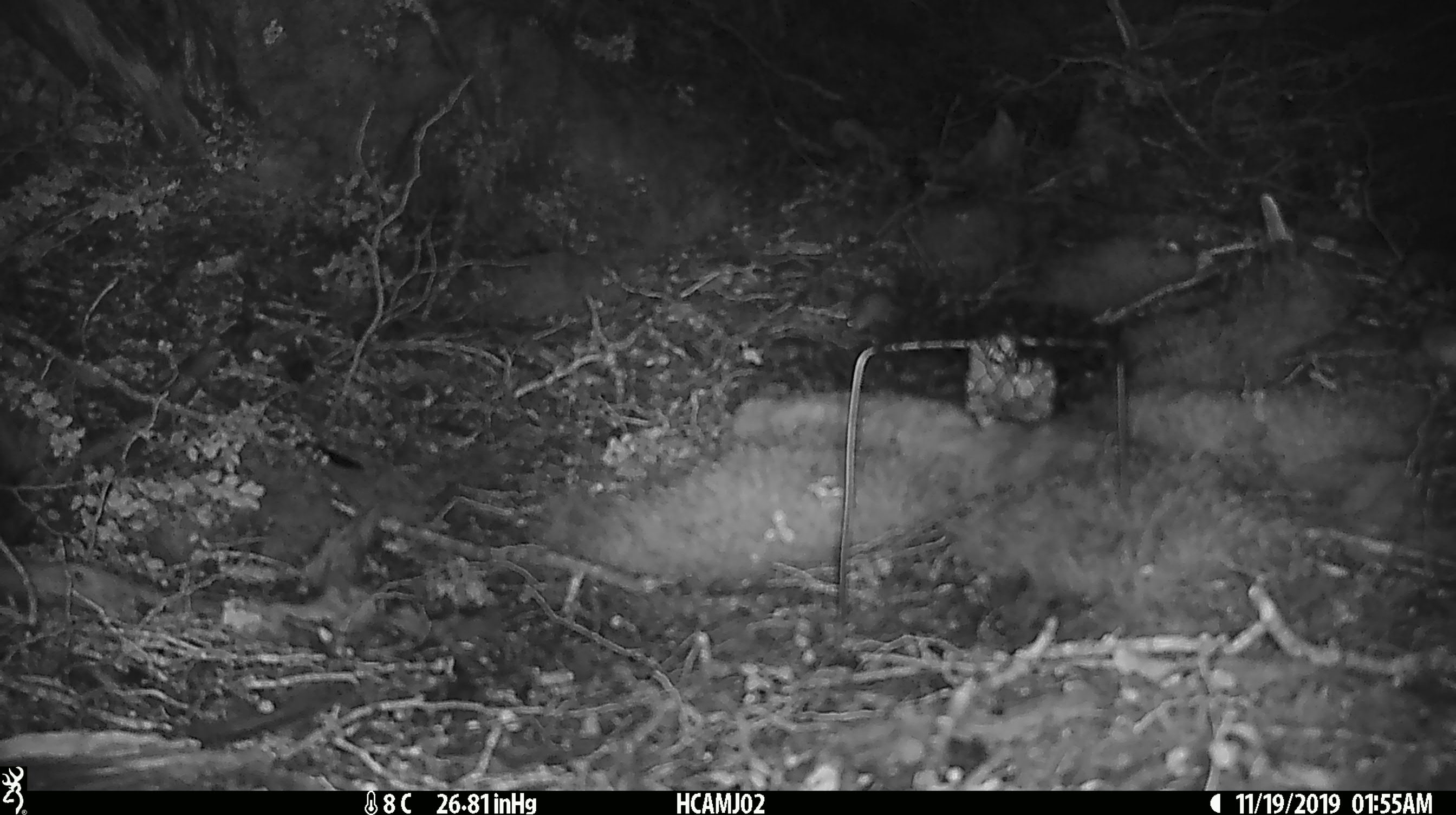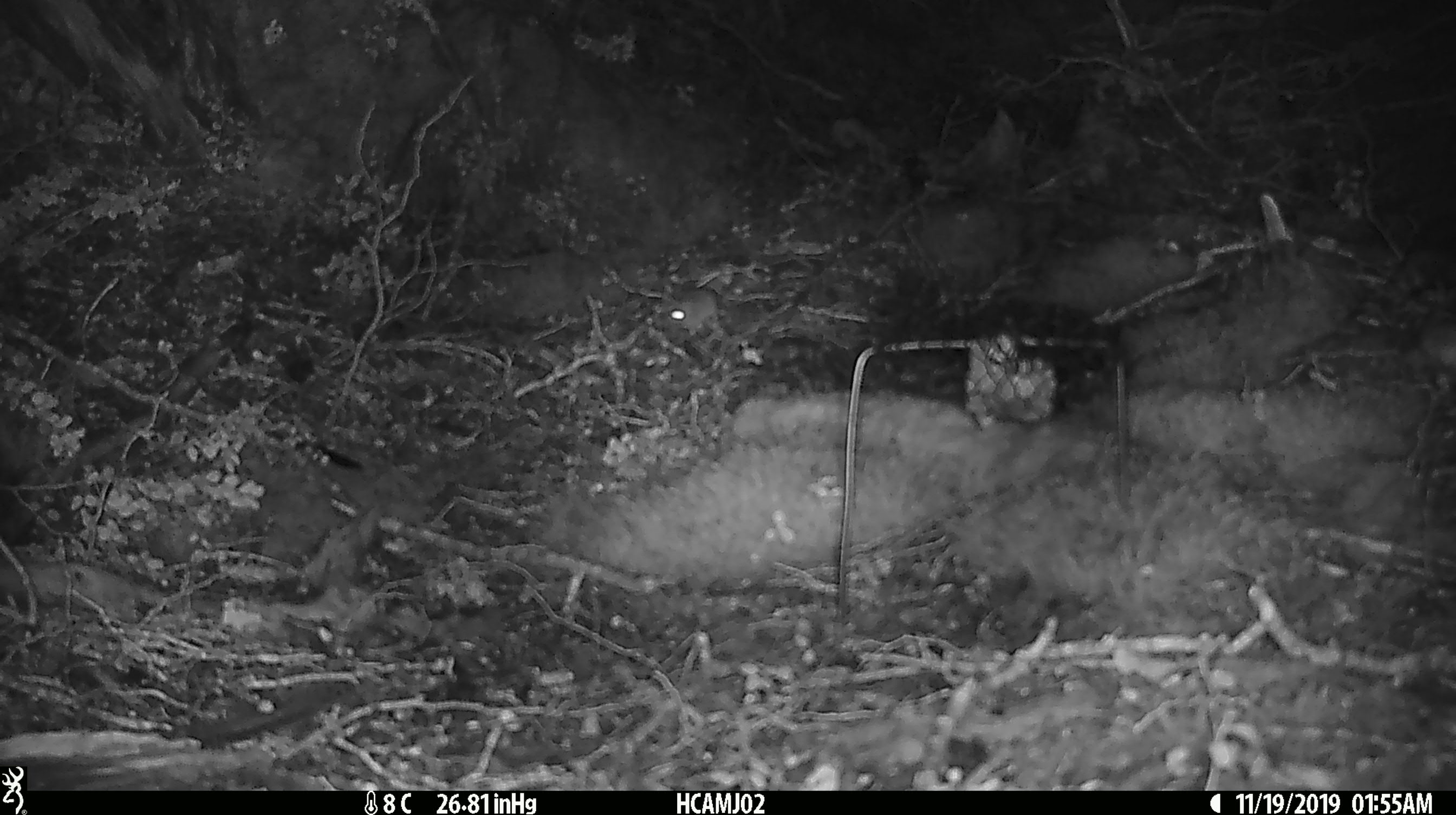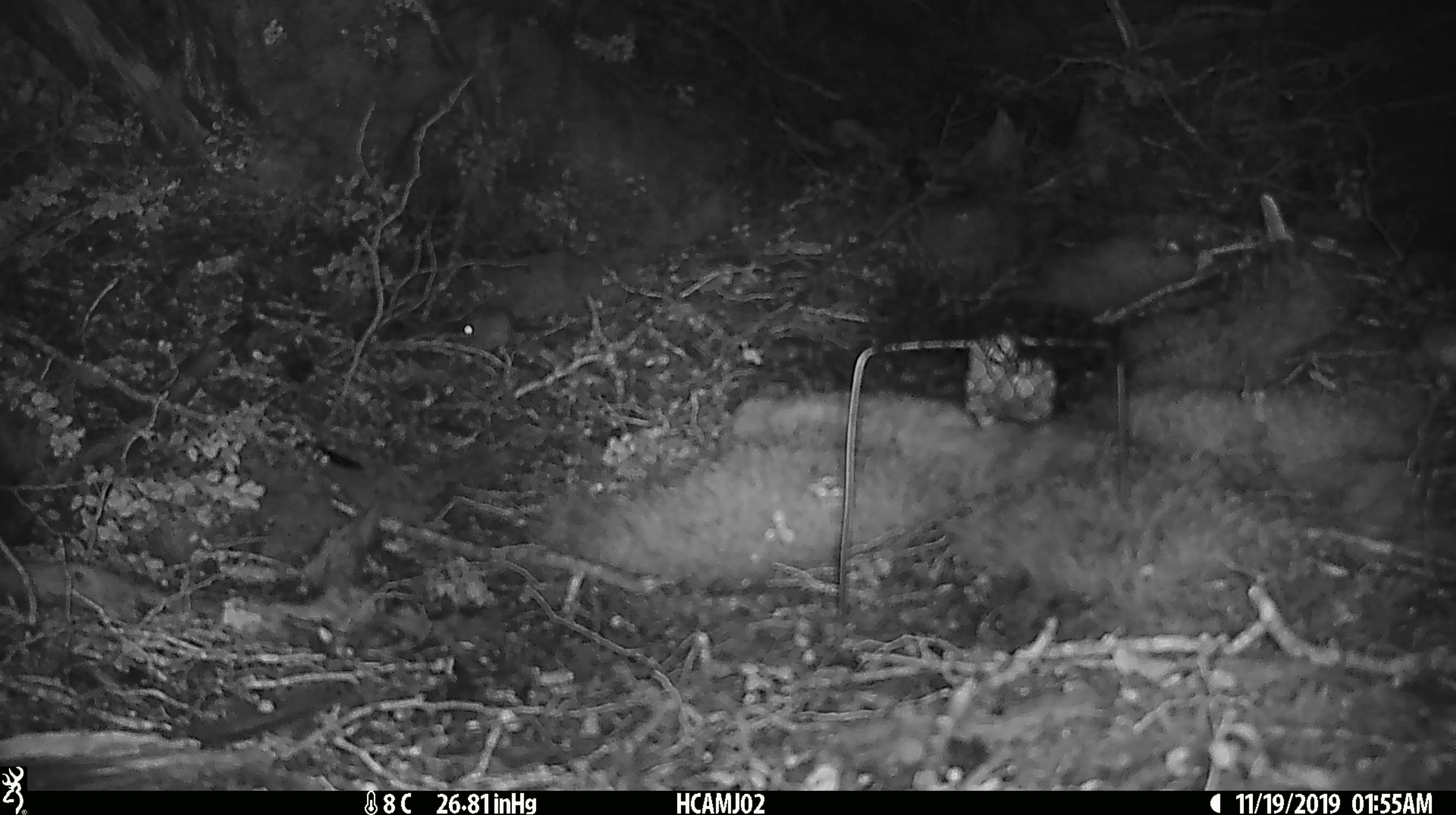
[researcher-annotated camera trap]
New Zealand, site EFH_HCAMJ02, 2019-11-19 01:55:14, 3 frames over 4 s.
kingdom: Animalia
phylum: Chordata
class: Mammalia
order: Rodentia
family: Muridae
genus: Mus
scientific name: Mus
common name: mouse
Mouse (Mus).